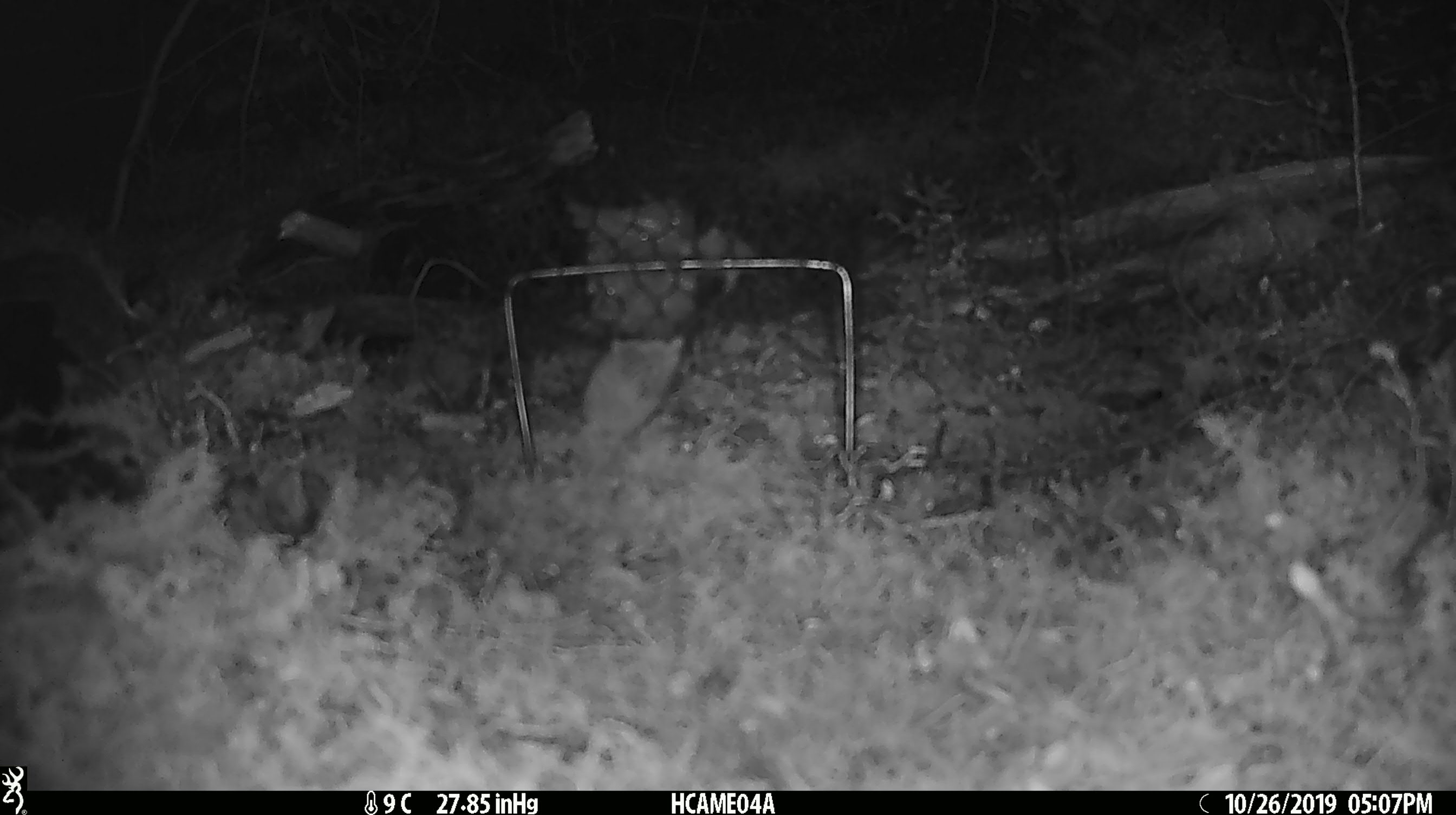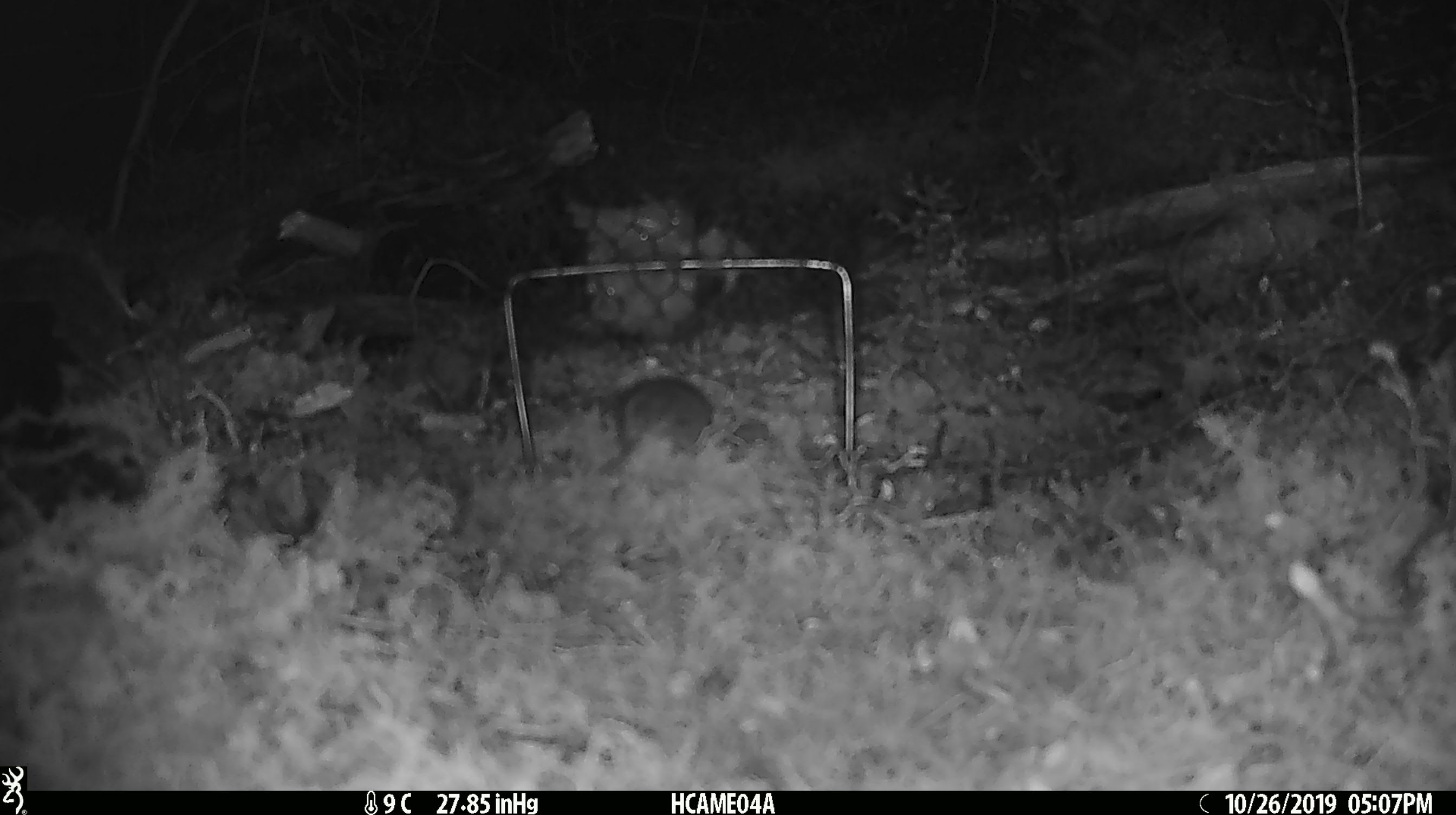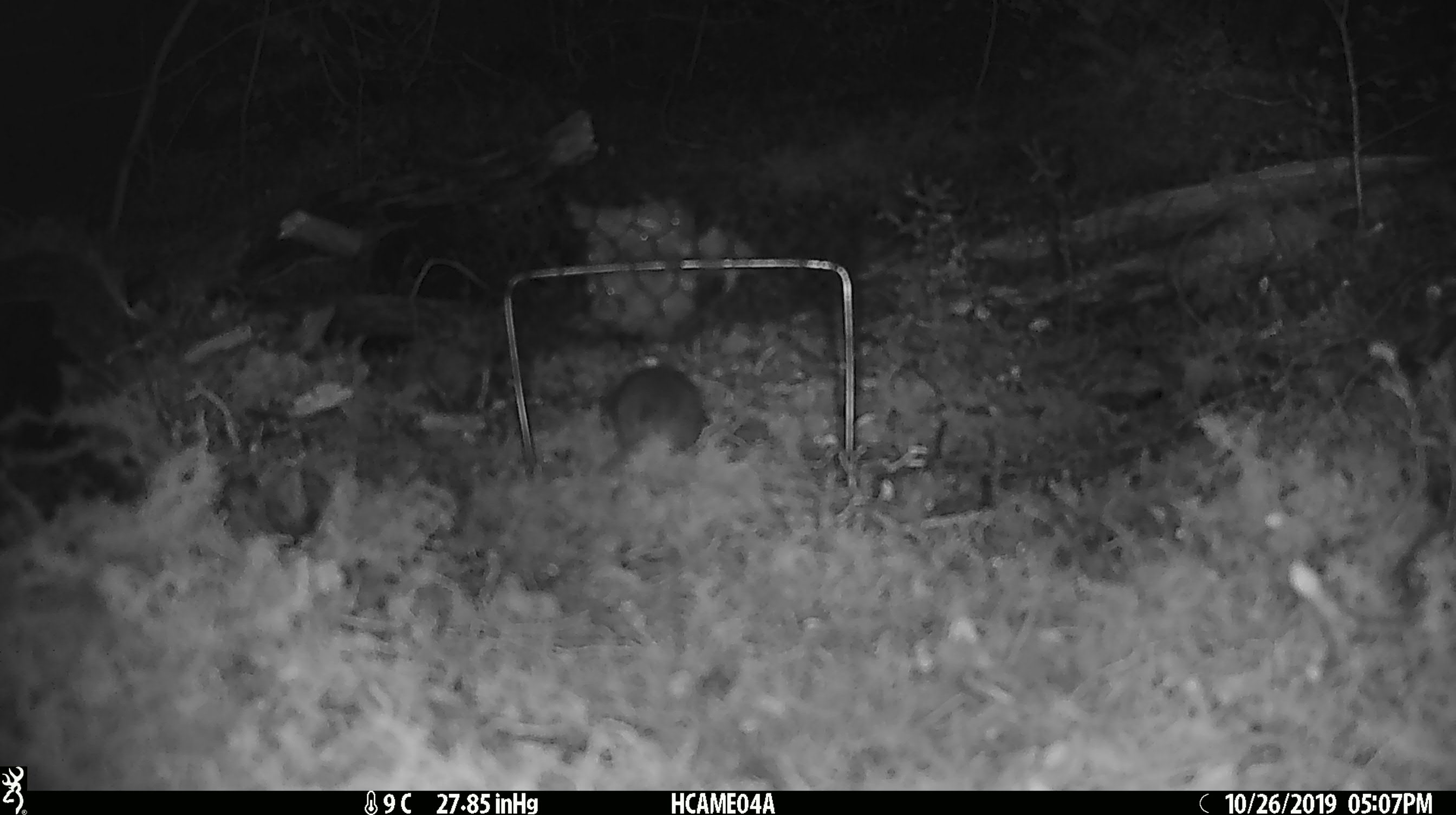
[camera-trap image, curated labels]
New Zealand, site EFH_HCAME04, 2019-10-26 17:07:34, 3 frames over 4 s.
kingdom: Animalia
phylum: Chordata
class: Mammalia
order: Rodentia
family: Muridae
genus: Mus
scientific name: Mus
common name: mouse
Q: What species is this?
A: Mouse (Mus).